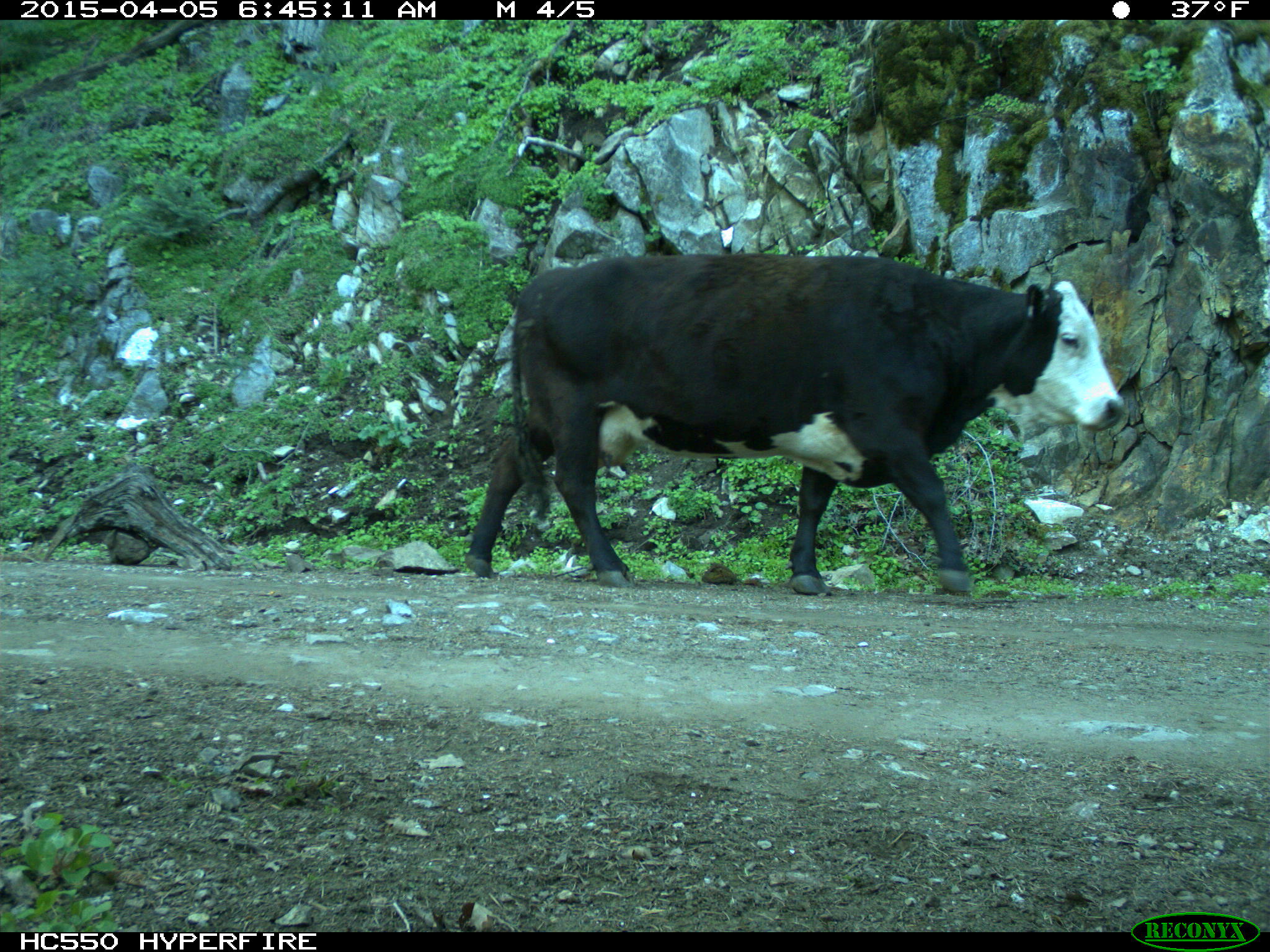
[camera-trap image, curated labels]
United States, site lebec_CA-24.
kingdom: Animalia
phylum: Chordata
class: Mammalia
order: Artiodactyla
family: Bovidae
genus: Bos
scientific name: Bos taurus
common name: domestic cow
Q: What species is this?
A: Bos taurus (domestic cow).